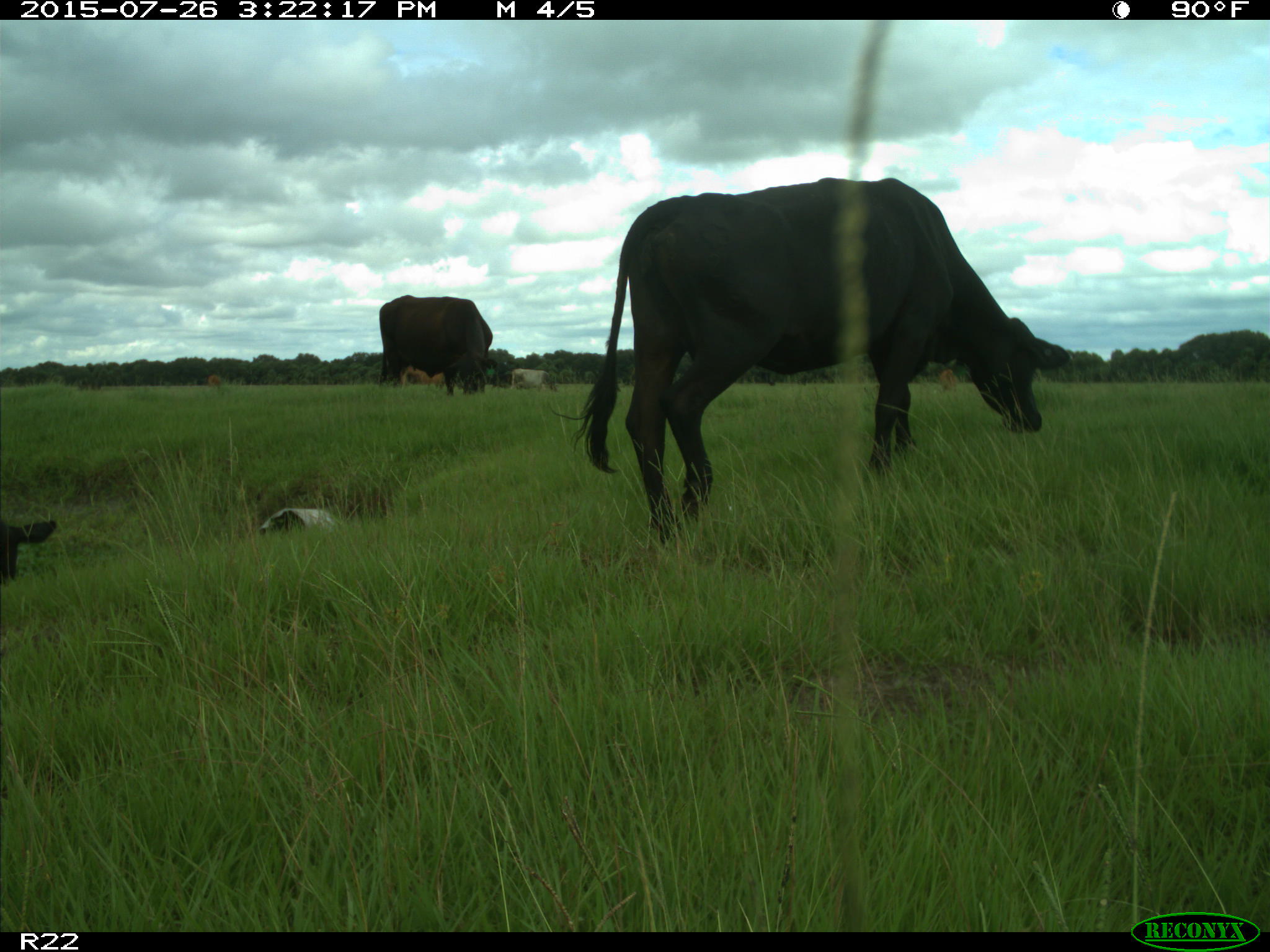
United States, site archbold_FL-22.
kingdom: Animalia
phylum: Chordata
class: Mammalia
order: Artiodactyla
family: Bovidae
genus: Bos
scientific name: Bos taurus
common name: domestic cow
Bos taurus (domestic cow).